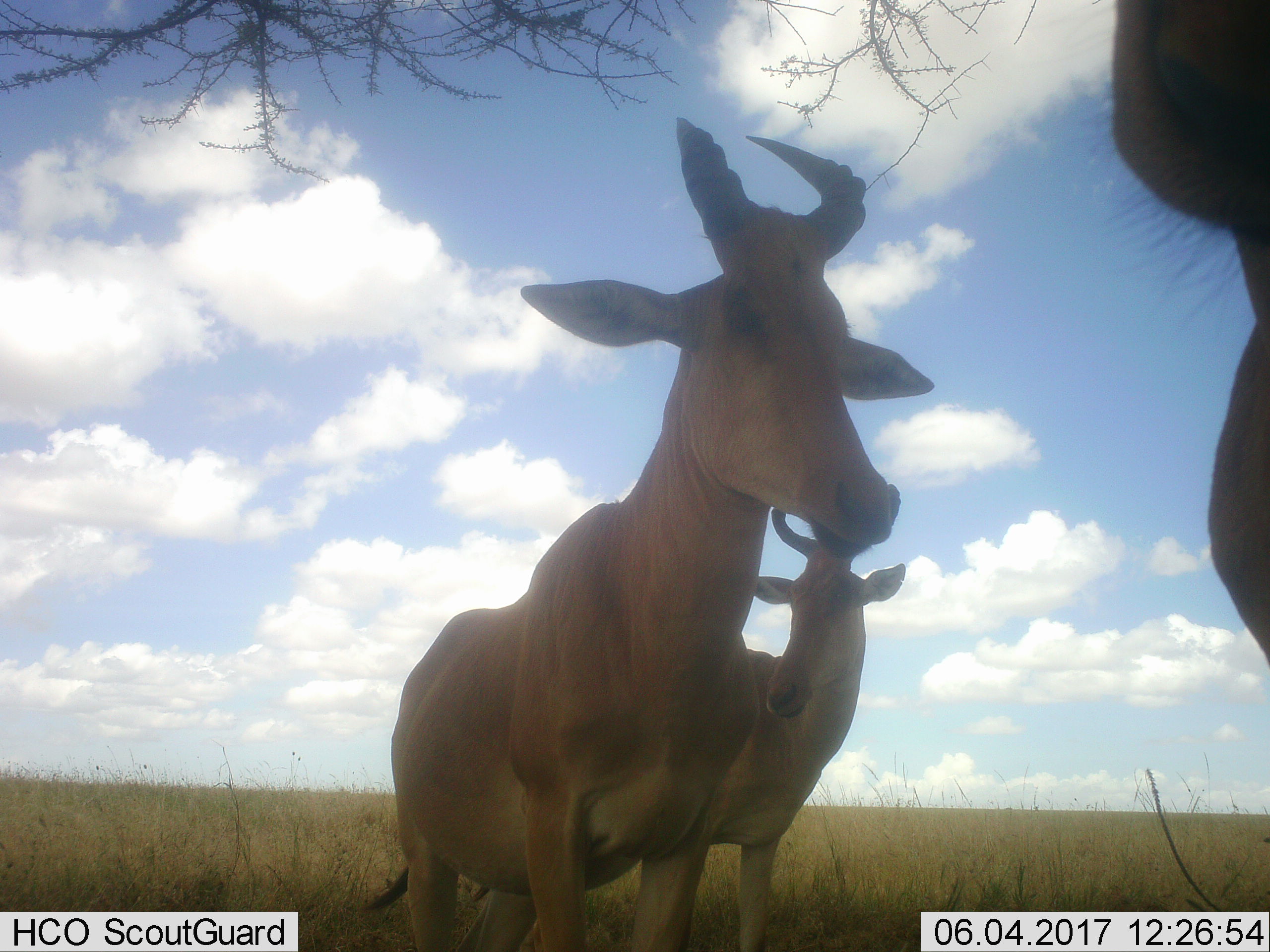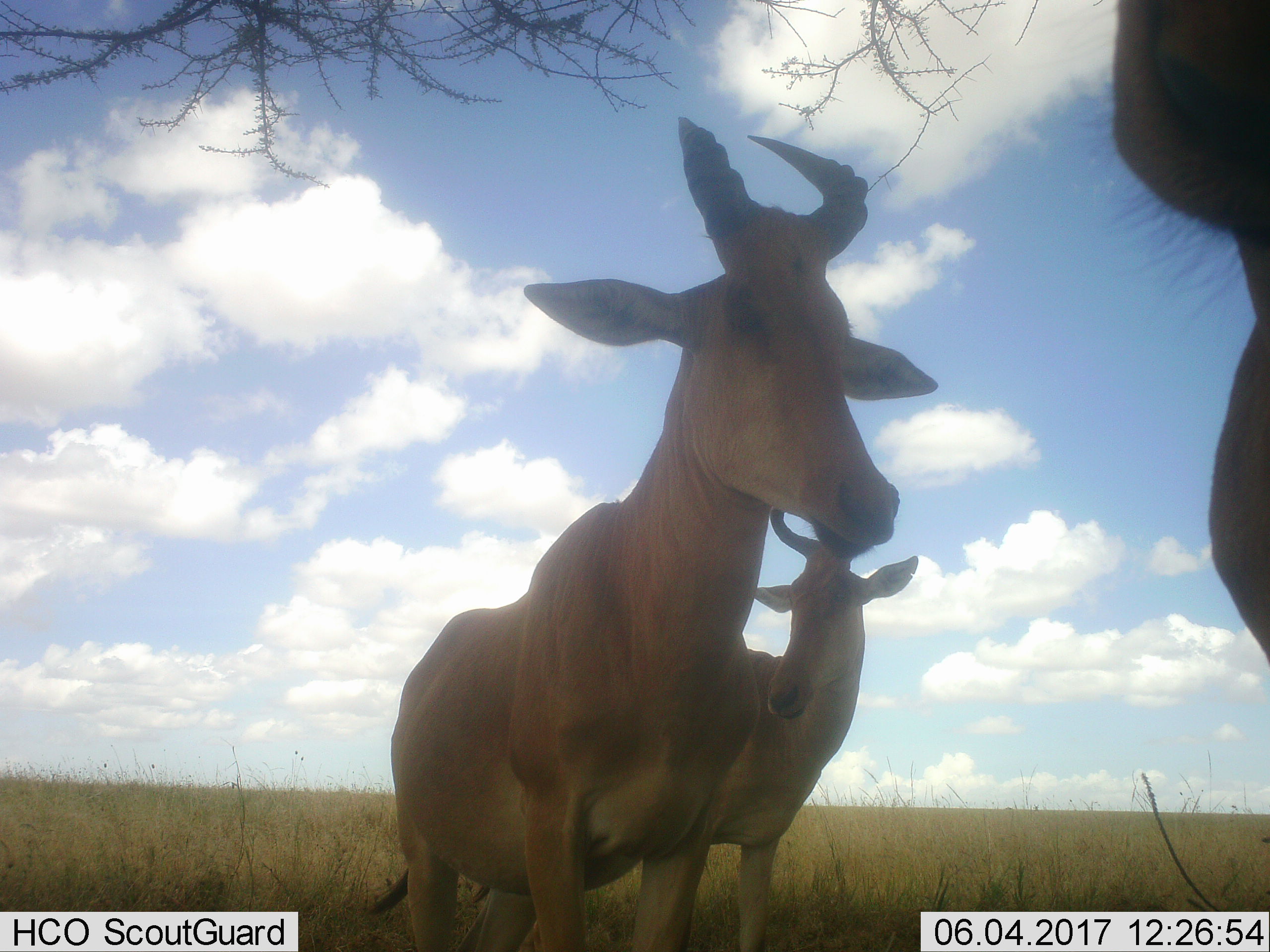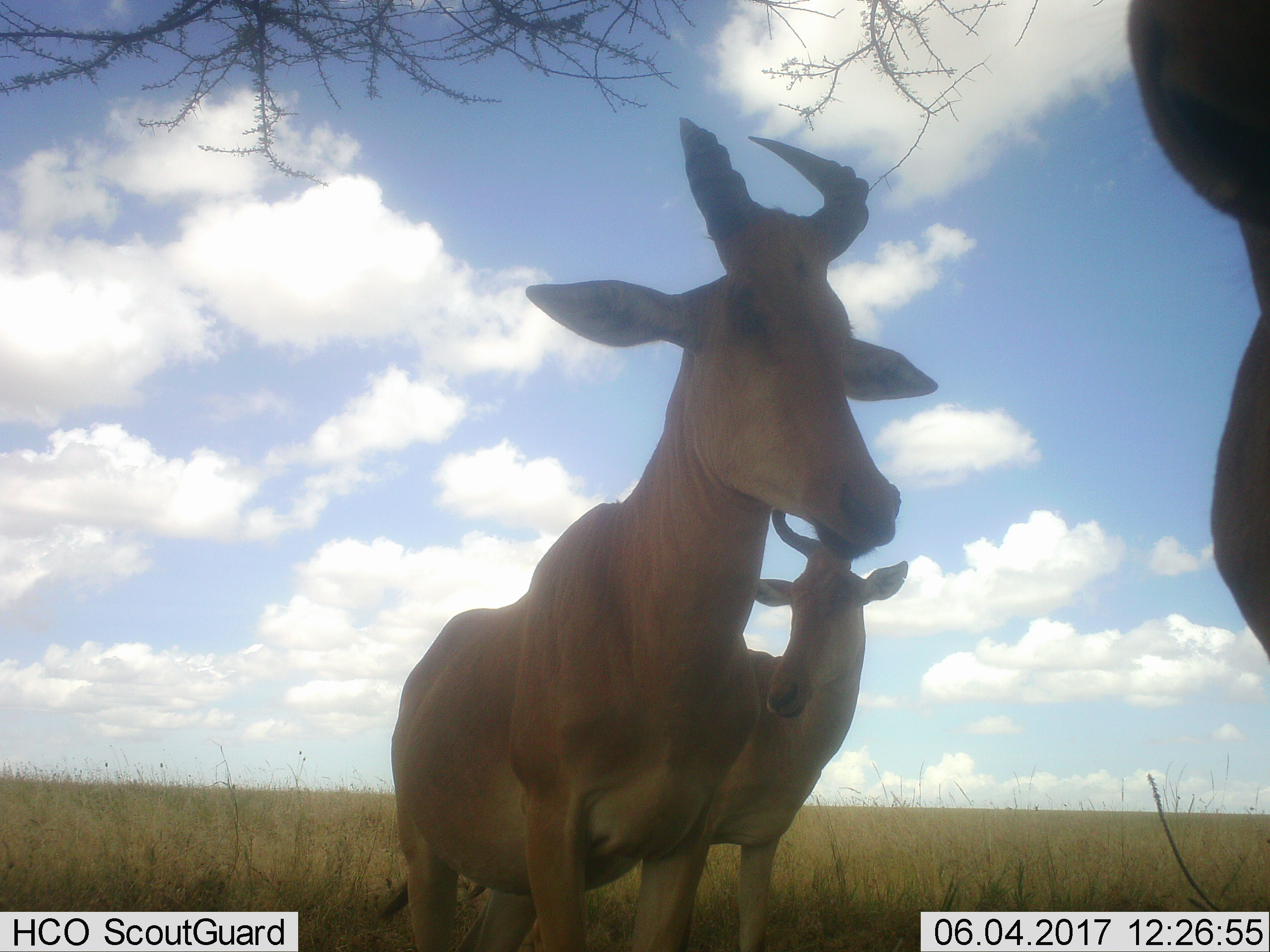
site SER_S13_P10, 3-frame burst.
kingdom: Animalia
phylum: Chordata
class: Mammalia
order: Artiodactyla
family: Bovidae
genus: Alcelaphus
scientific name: Alcelaphus buselaphus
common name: hartebeest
Hartebeest (Alcelaphus buselaphus), count 3. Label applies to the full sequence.